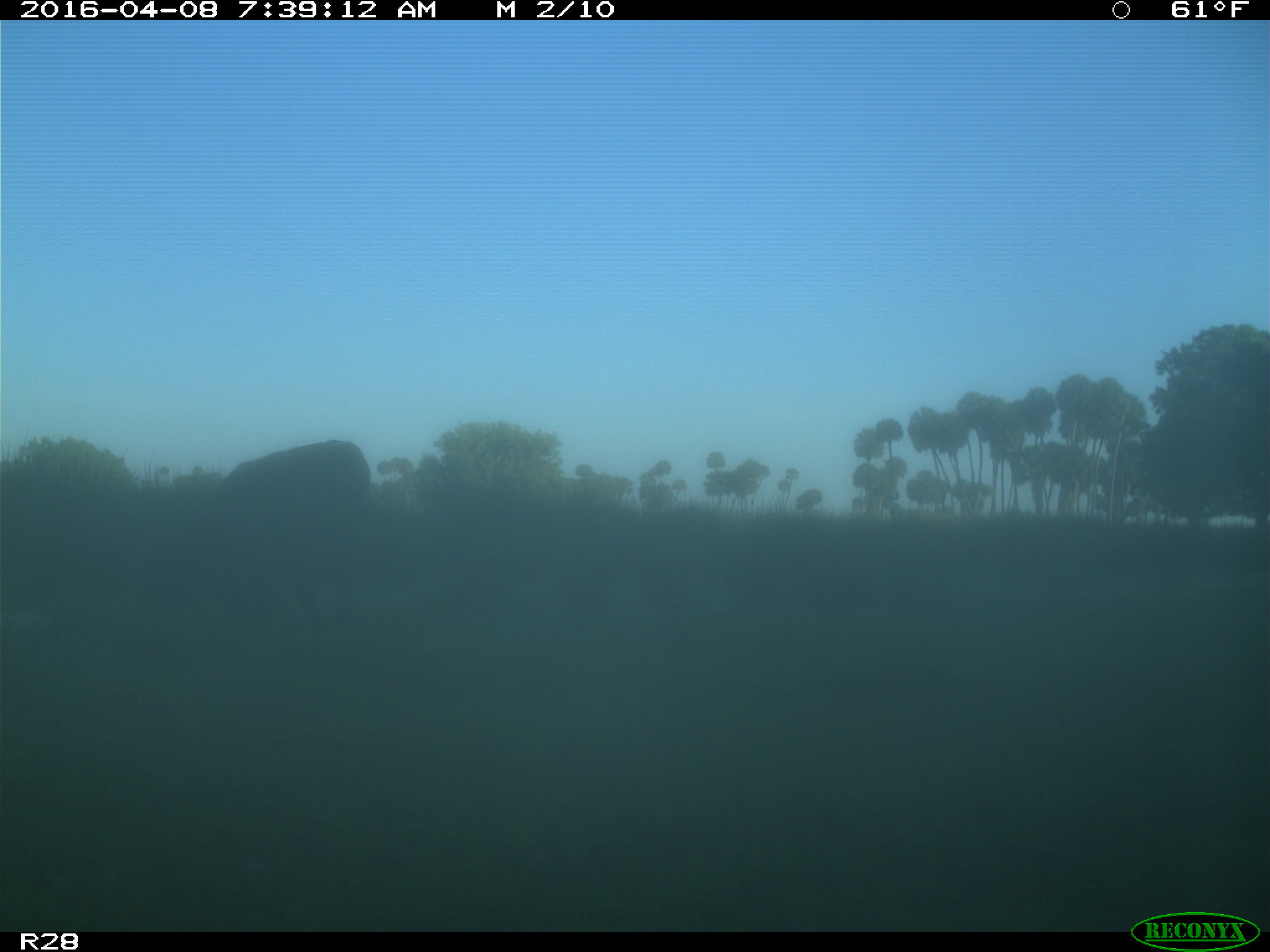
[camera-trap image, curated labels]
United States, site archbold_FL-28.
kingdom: Animalia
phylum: Chordata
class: Mammalia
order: Artiodactyla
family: Bovidae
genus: Bos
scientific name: Bos taurus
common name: domestic cow